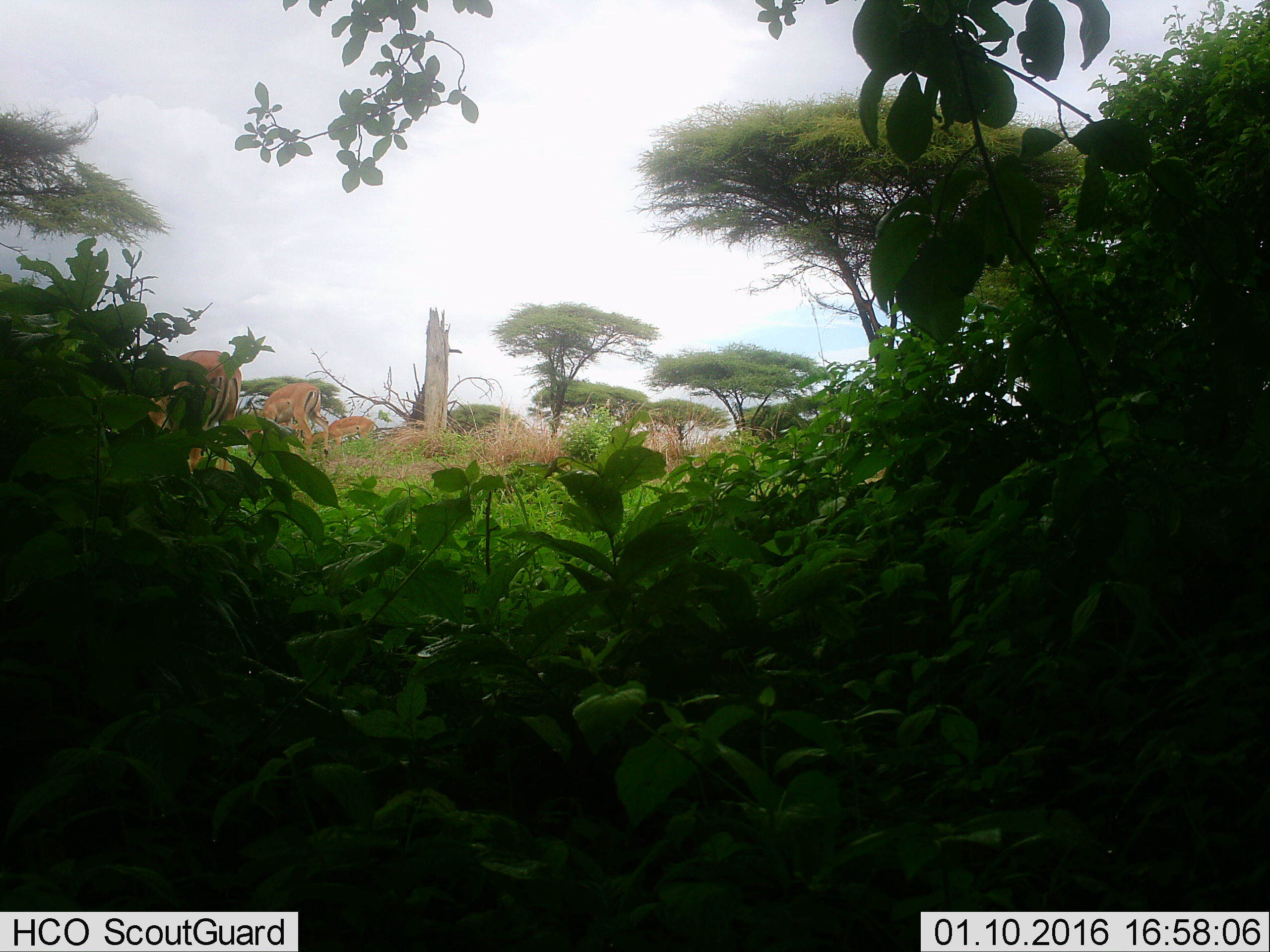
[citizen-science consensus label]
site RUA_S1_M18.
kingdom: Animalia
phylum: Chordata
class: Mammalia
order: Artiodactyla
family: Bovidae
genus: Aepyceros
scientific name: Aepyceros melampus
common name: impala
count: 3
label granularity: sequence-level